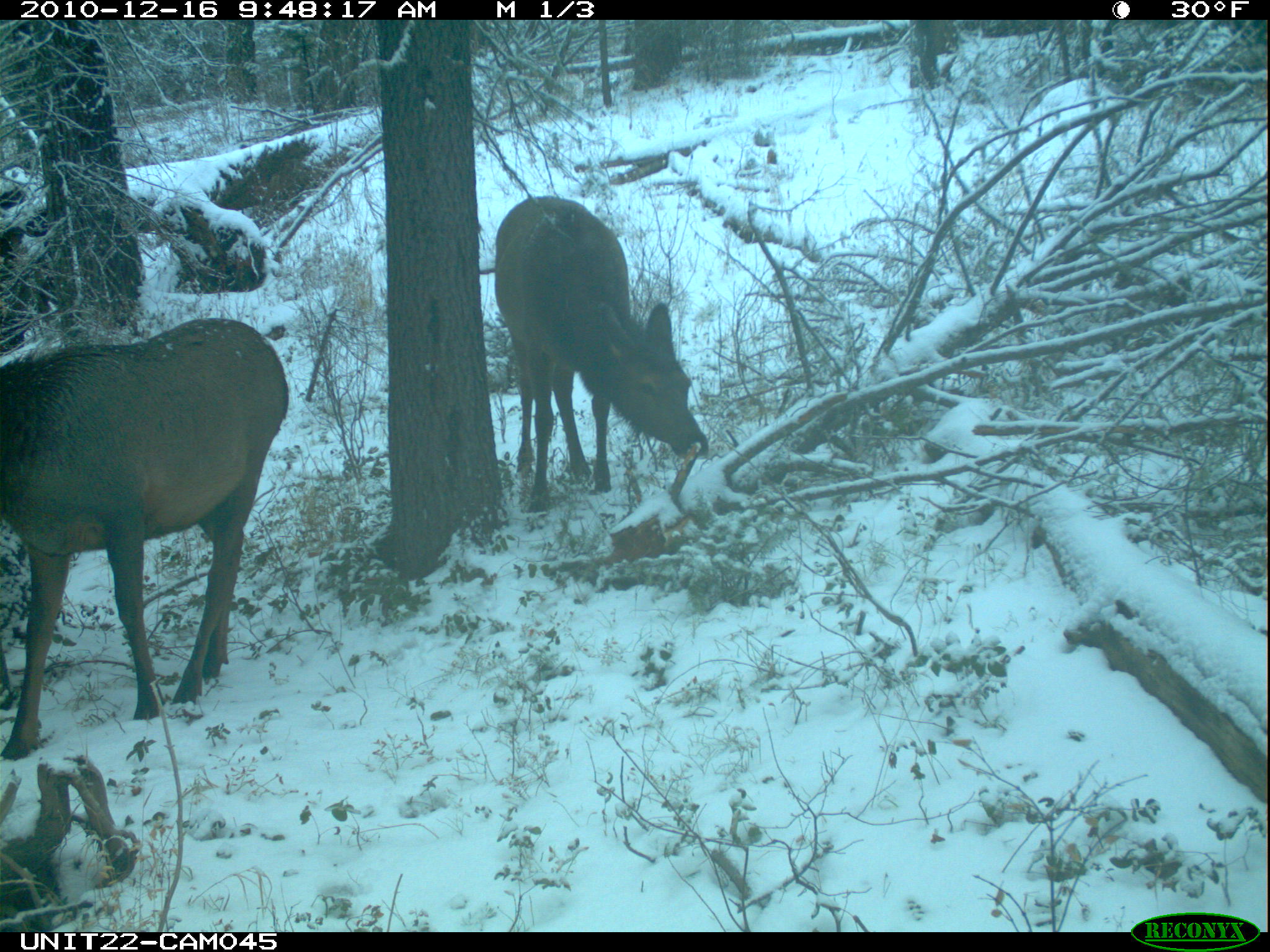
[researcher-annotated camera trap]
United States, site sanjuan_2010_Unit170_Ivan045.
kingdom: Animalia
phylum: Chordata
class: Mammalia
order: Artiodactyla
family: Cervidae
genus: Cervus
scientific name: Cervus elaphus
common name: red deer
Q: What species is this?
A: Cervus elaphus (red deer).